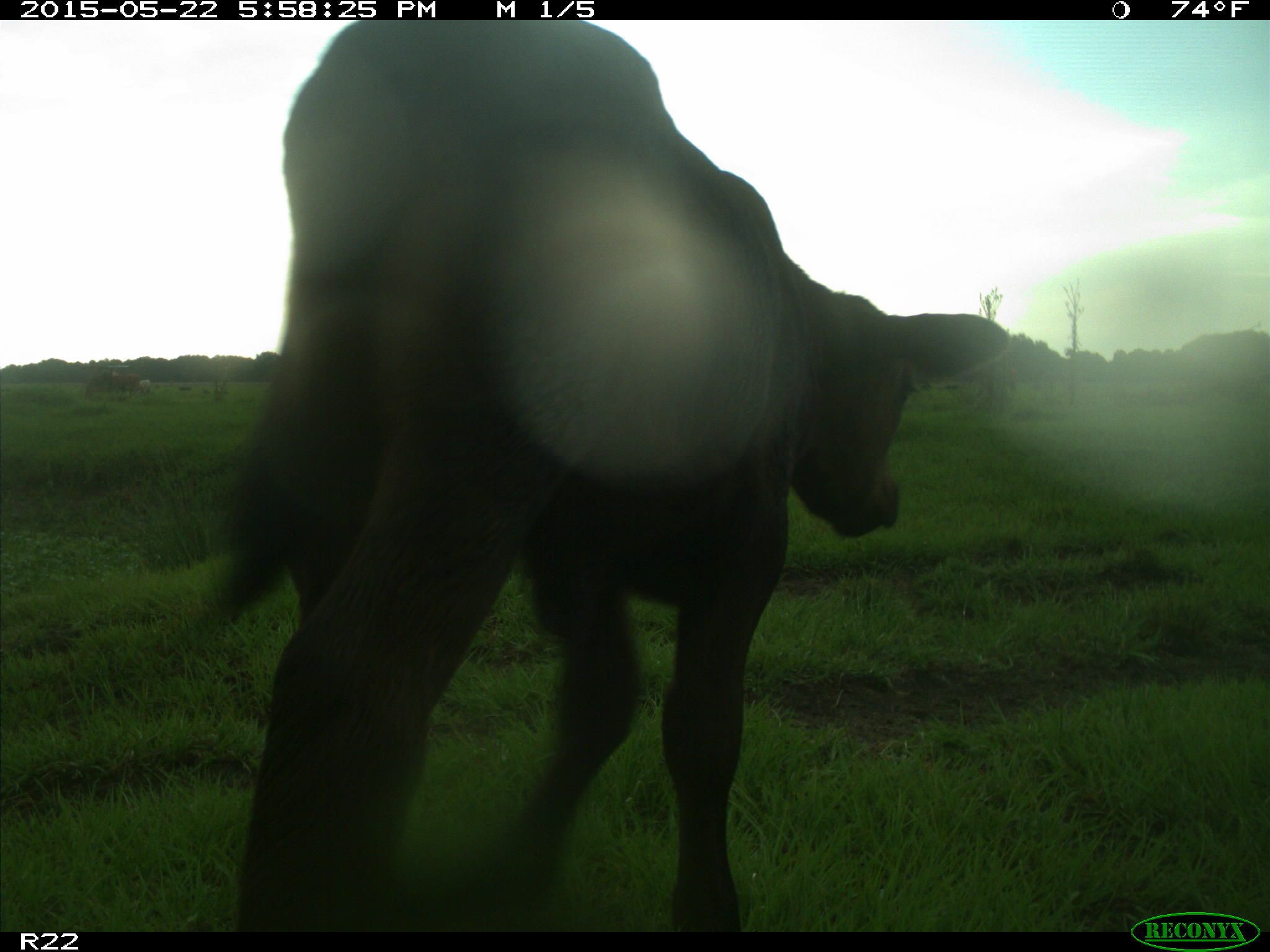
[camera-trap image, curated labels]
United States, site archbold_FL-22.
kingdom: Animalia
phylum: Chordata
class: Mammalia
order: Artiodactyla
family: Bovidae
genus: Bos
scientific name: Bos taurus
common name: domestic cow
Bos taurus (domestic cow).